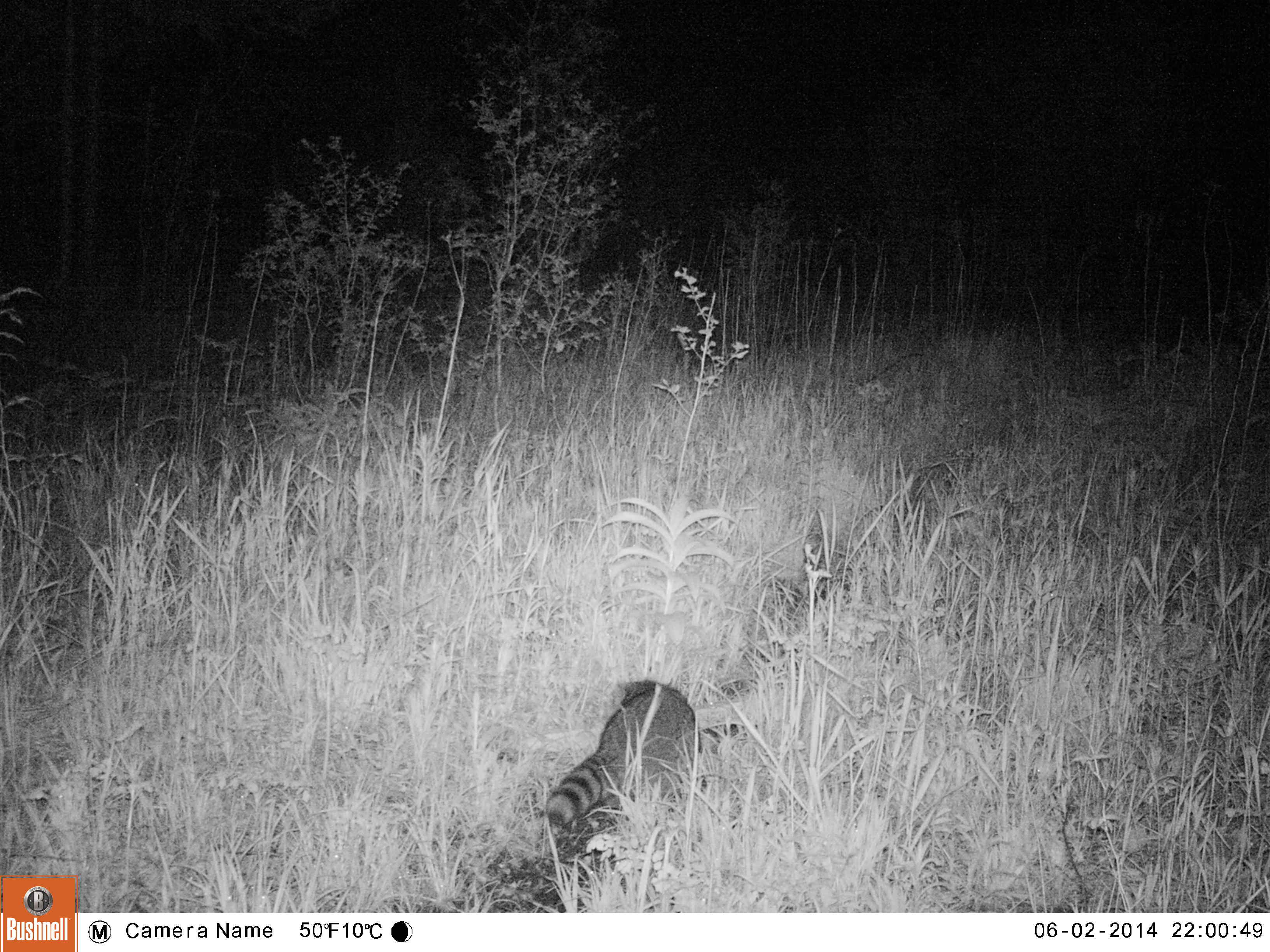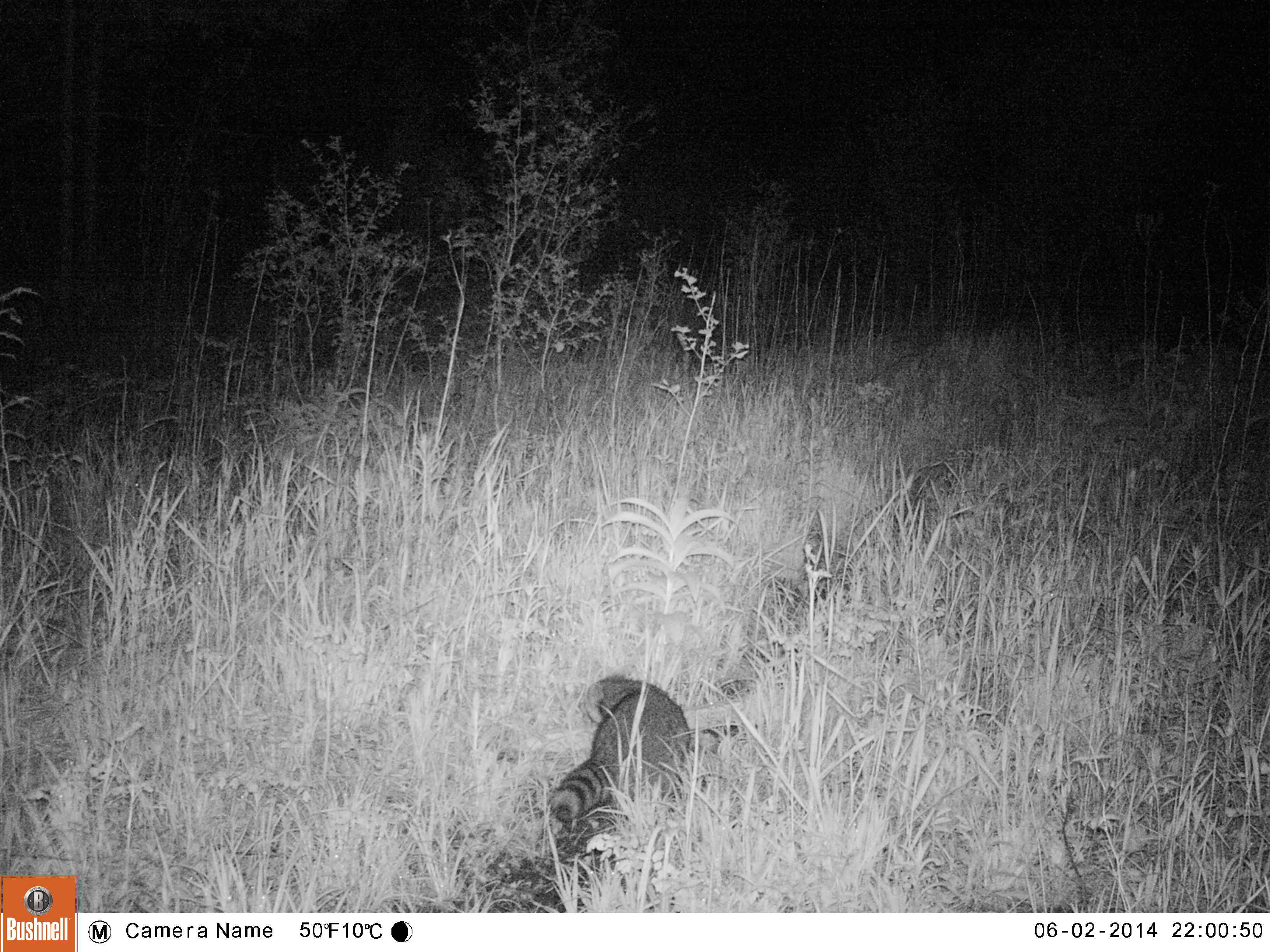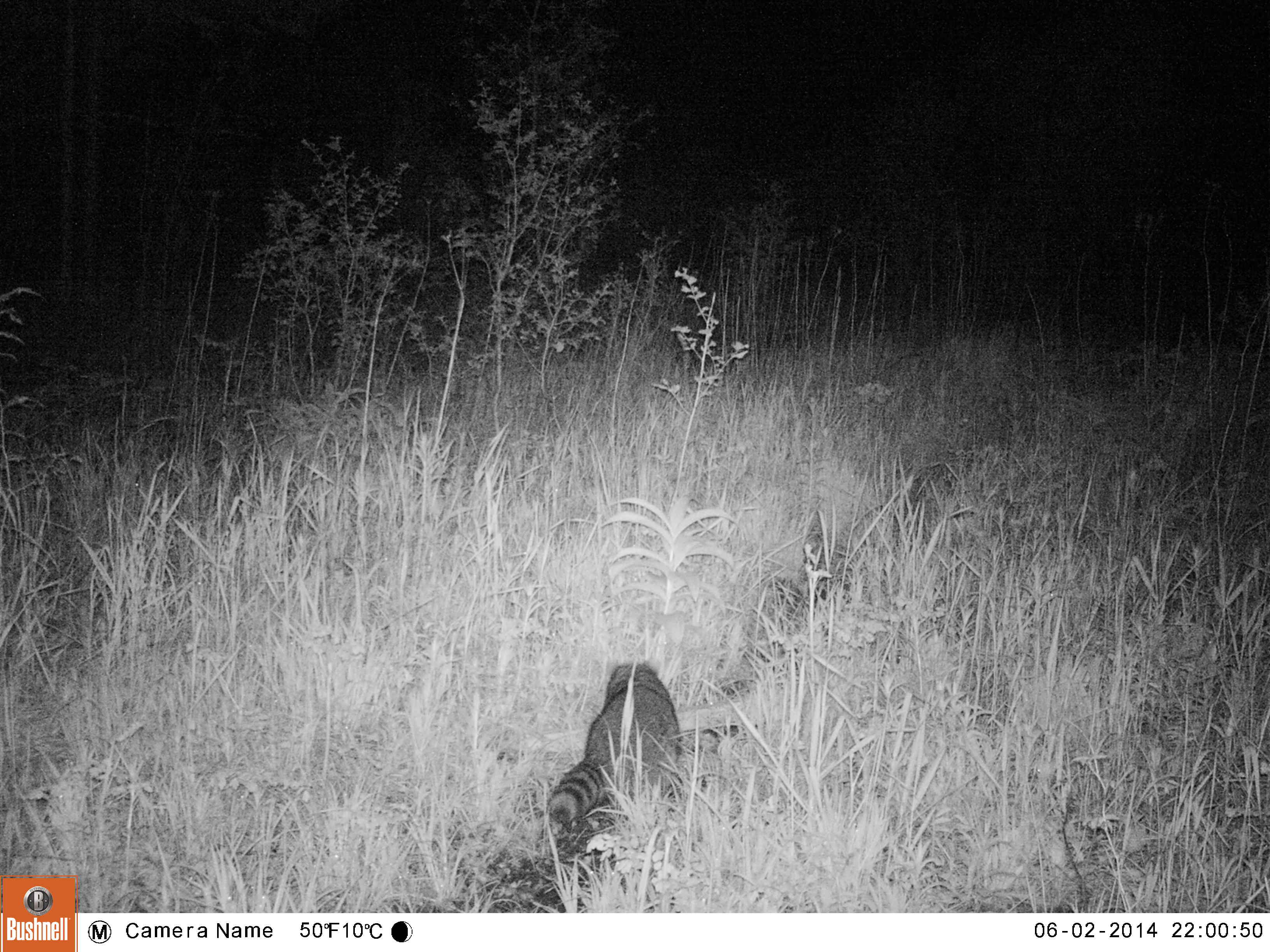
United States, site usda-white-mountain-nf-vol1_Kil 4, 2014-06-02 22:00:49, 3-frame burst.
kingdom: Animalia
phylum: Chordata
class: Mammalia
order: Carnivora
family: Procyonidae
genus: Procyon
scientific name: Procyon lotor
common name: raccoon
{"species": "raccoon (Procyon lotor)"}